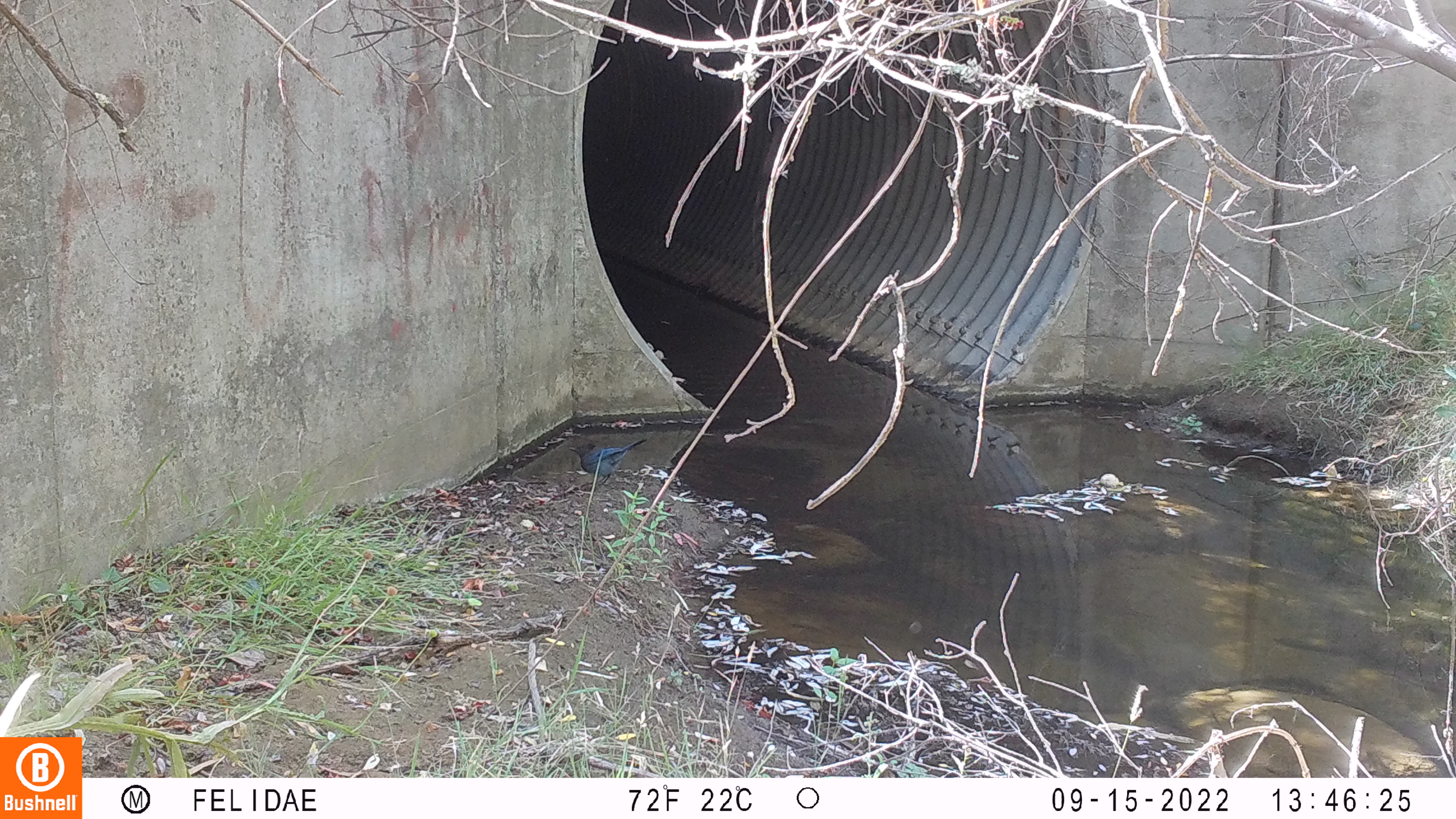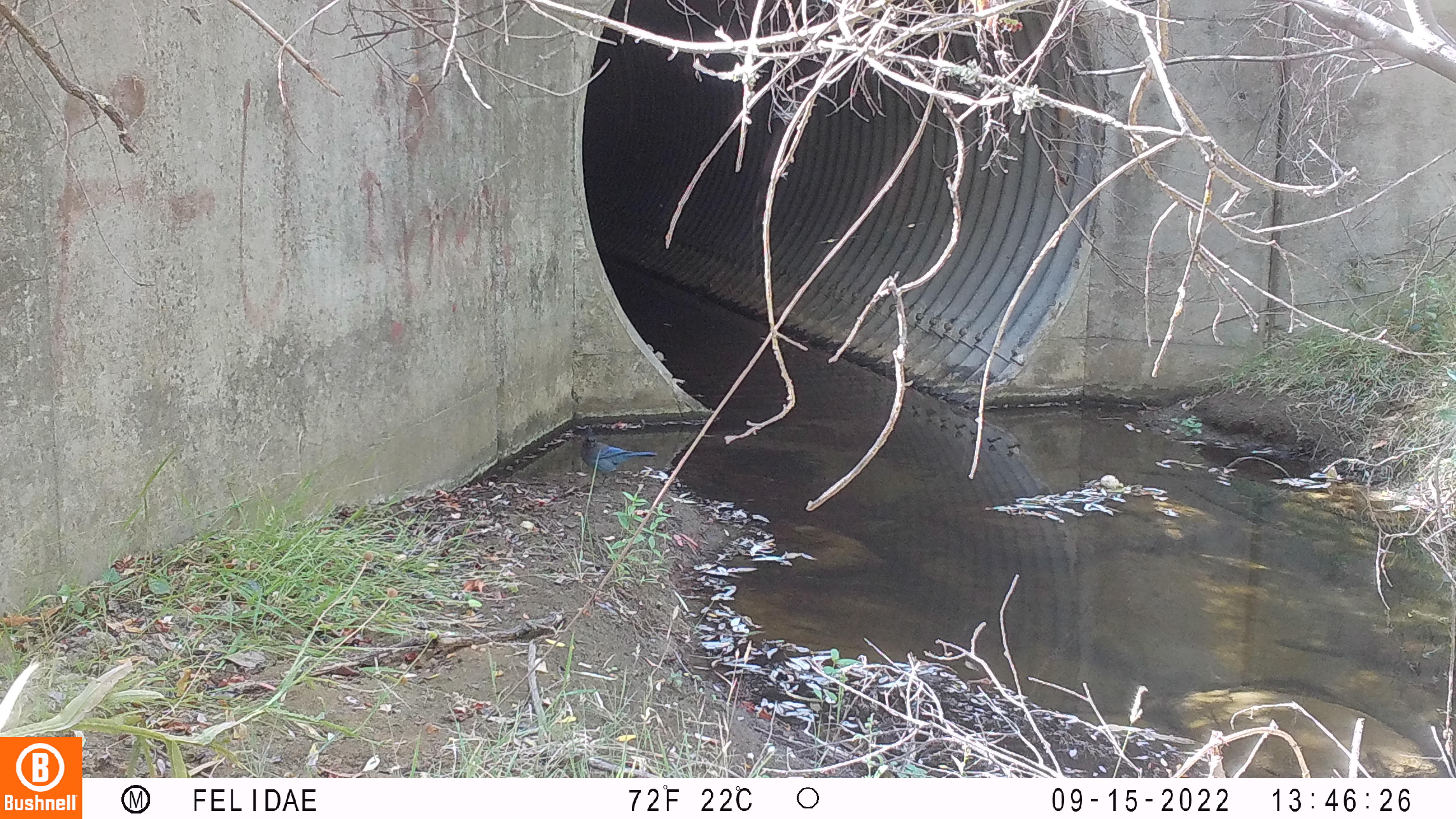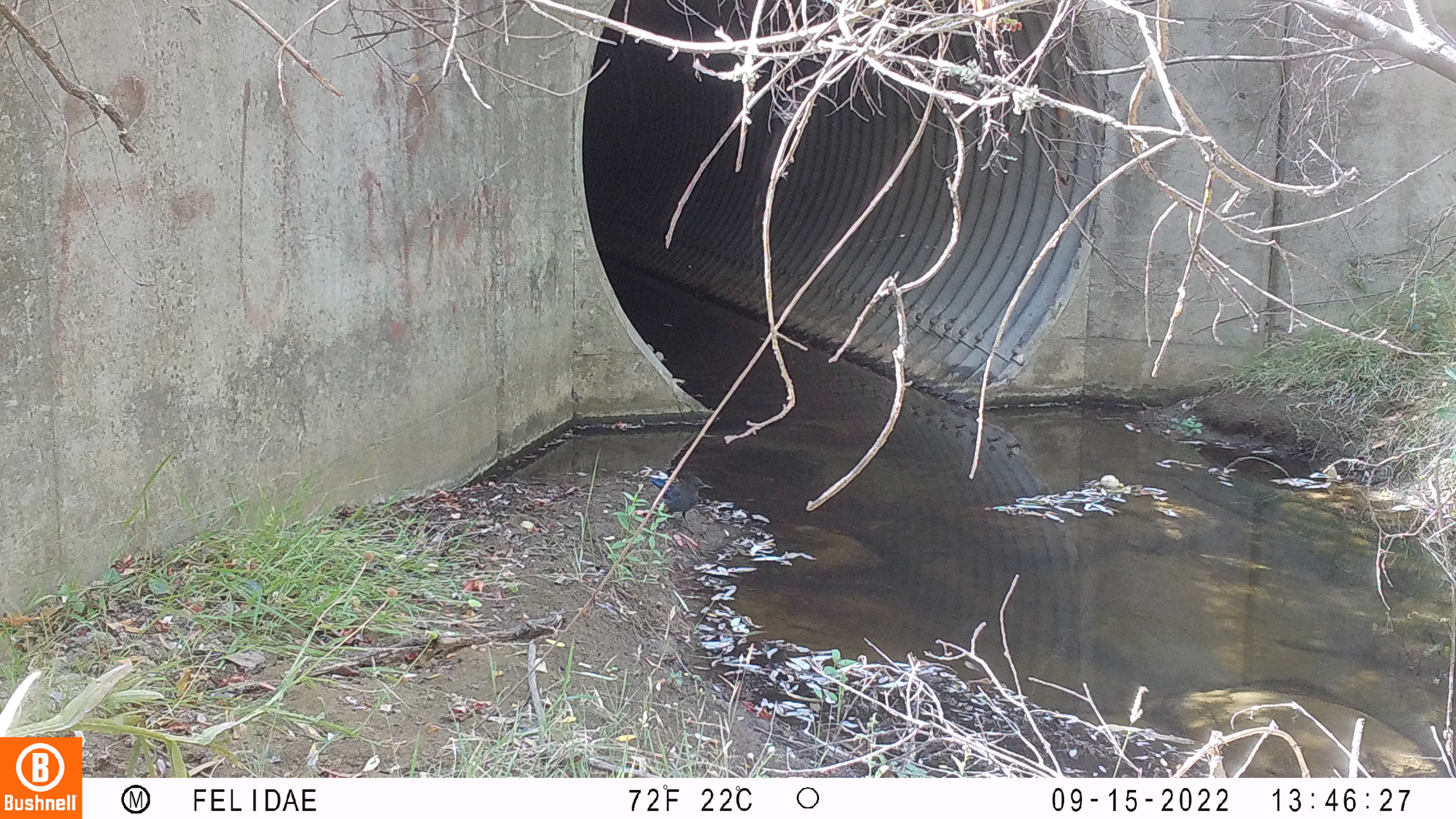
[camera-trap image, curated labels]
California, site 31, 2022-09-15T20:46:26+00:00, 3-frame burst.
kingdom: Animalia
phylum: Chordata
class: Aves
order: Passeriformes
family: Corvidae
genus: Cyanocitta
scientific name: Cyanocitta stelleri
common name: steller's jay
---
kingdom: Animalia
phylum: Chordata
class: Aves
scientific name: Aves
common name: bird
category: unknown bird